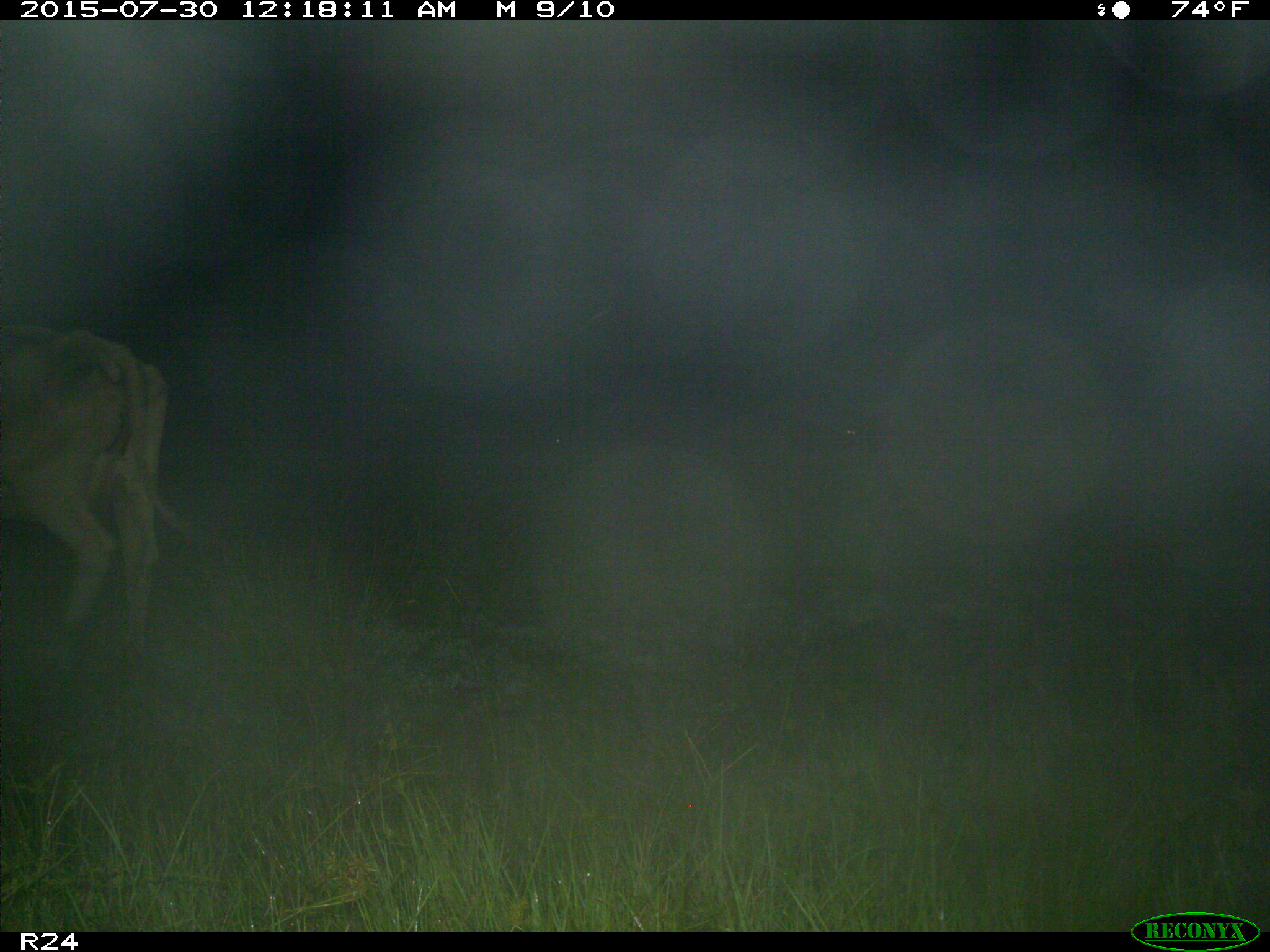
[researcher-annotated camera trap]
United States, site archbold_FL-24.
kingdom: Animalia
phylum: Chordata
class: Mammalia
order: Artiodactyla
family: Bovidae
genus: Bos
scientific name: Bos taurus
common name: domestic cow